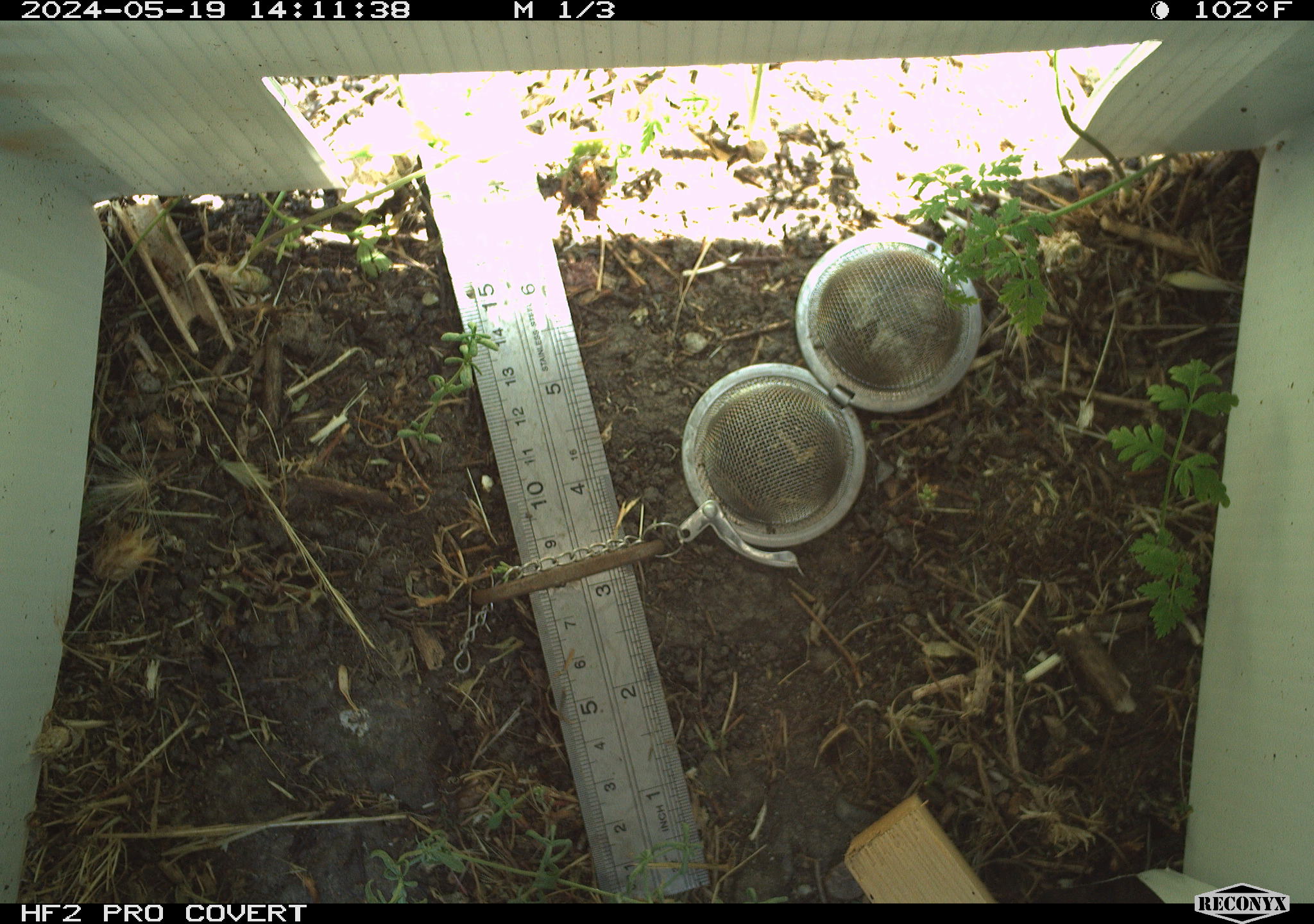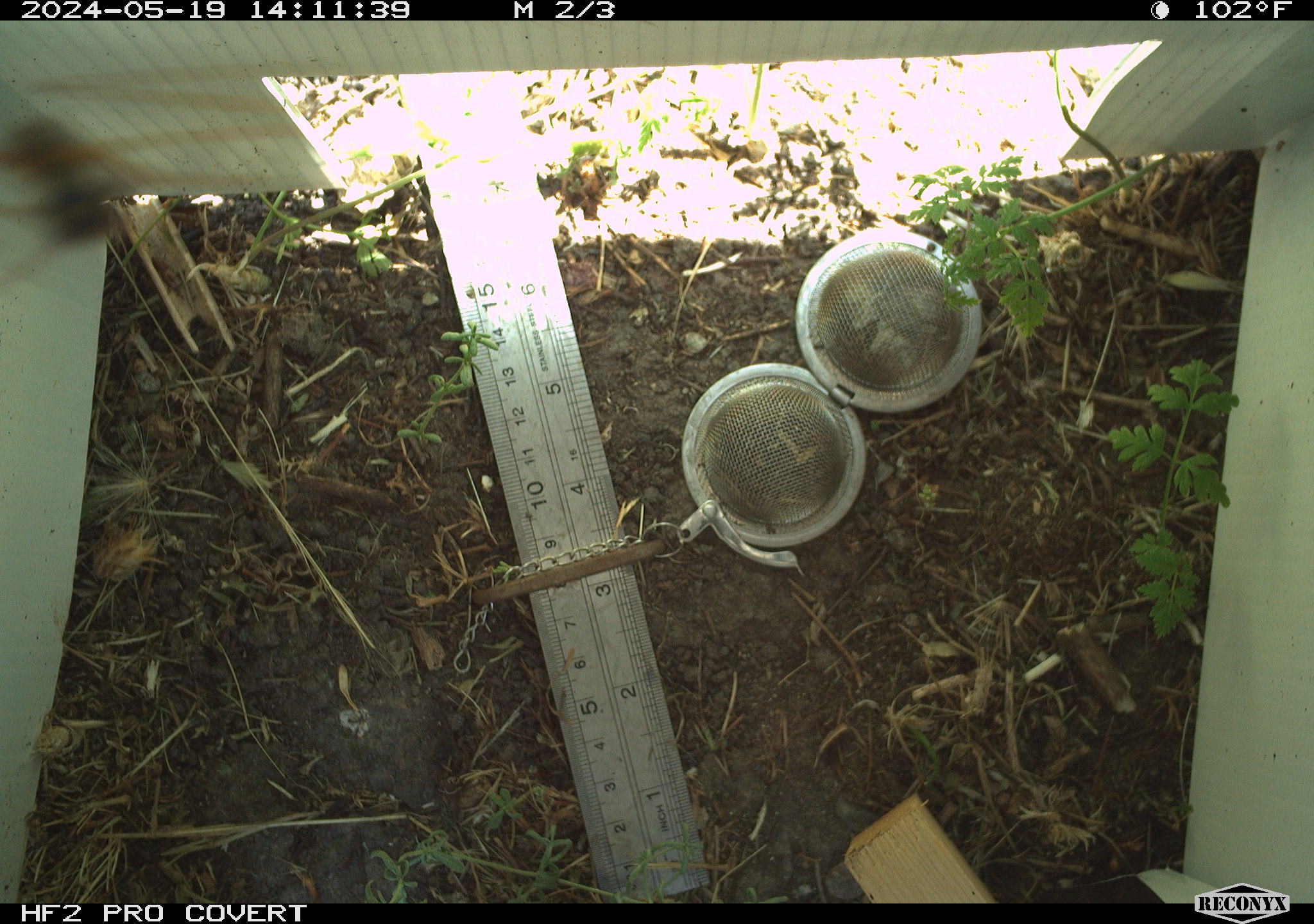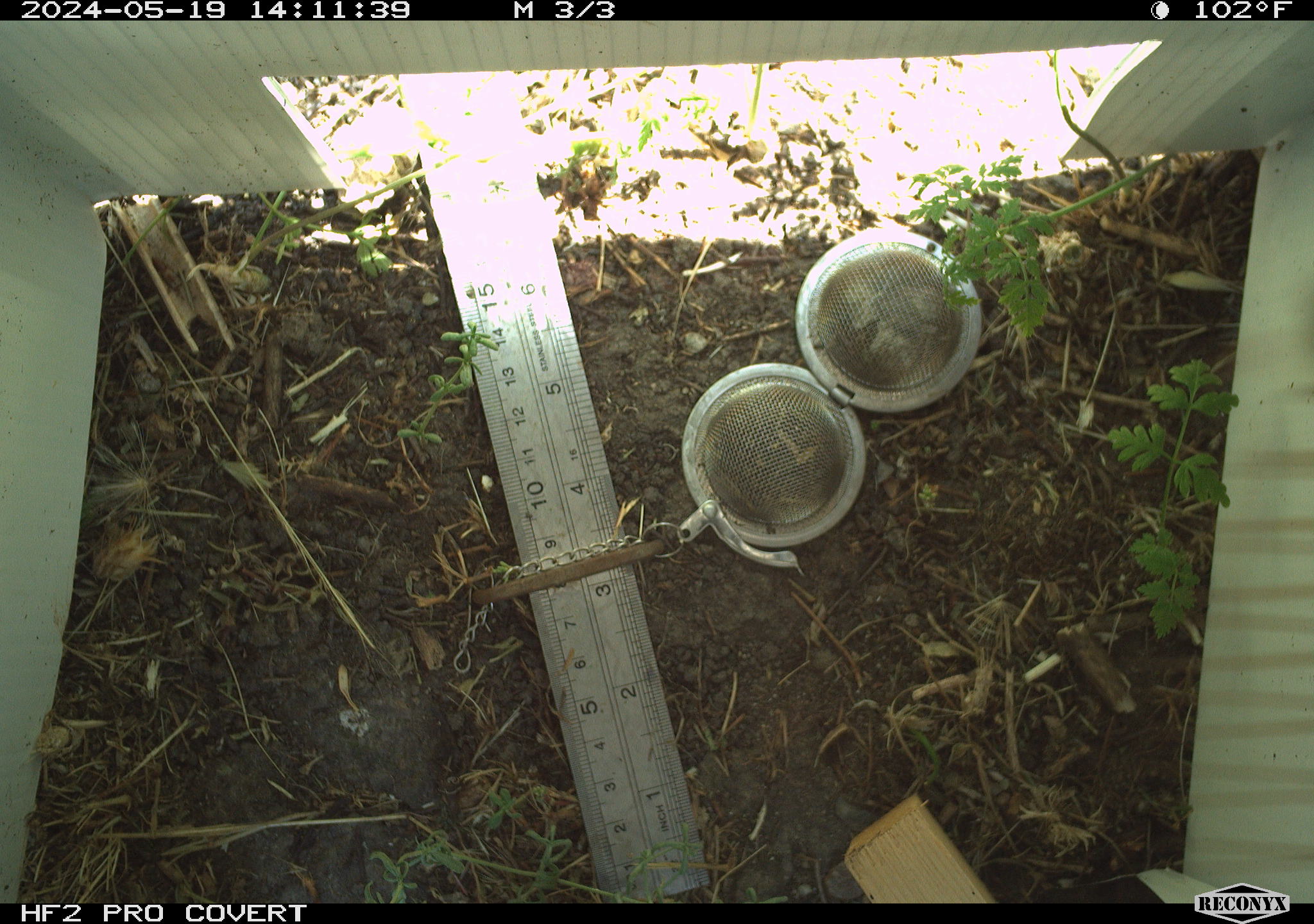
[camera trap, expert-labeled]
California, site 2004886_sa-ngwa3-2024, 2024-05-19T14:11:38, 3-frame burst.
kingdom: Animalia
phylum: Arthropoda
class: Insecta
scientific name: Insecta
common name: insect